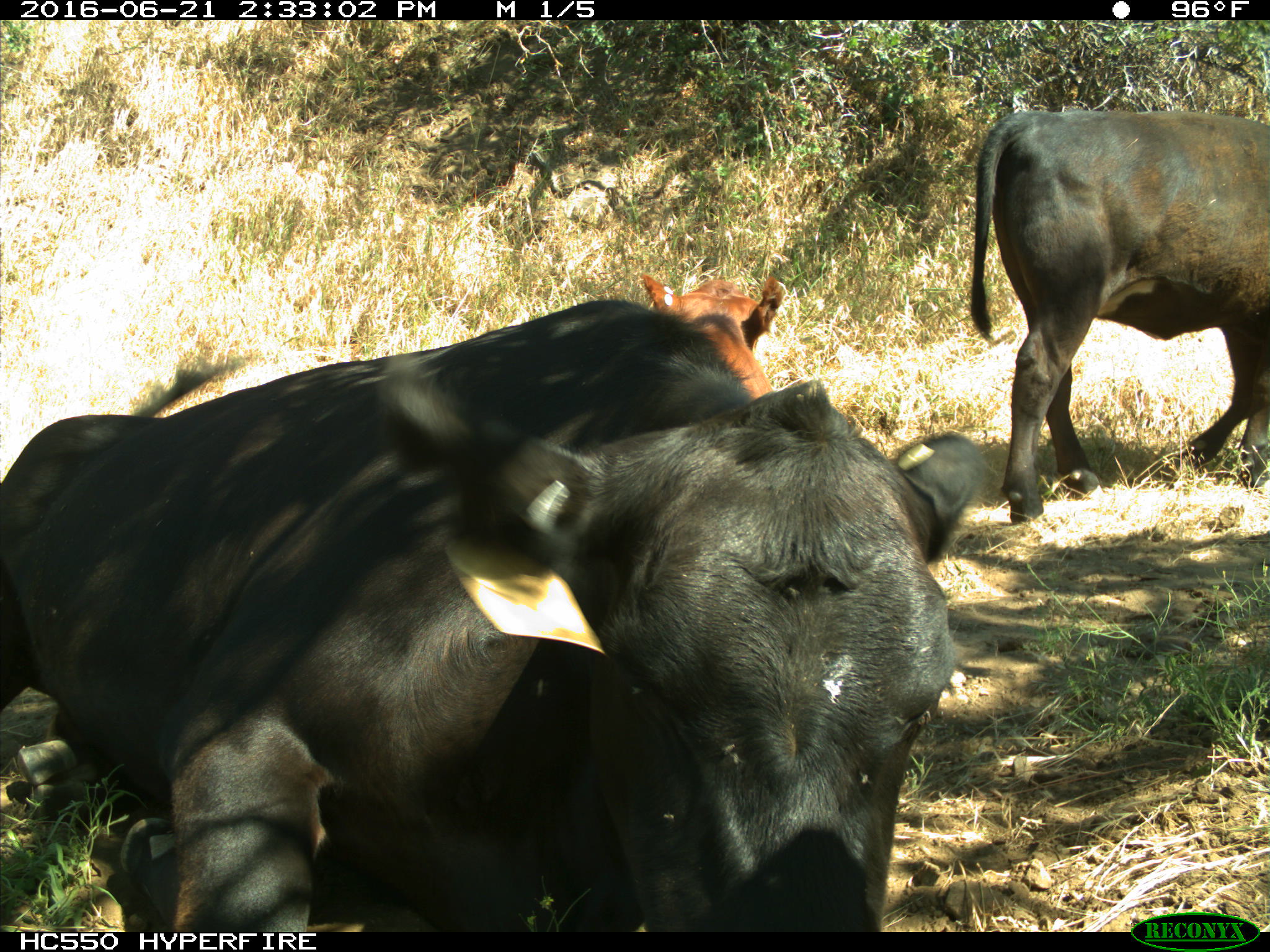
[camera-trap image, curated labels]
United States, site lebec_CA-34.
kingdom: Animalia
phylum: Chordata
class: Mammalia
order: Artiodactyla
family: Bovidae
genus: Bos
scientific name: Bos taurus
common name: domestic cow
Bos taurus (domestic cow).